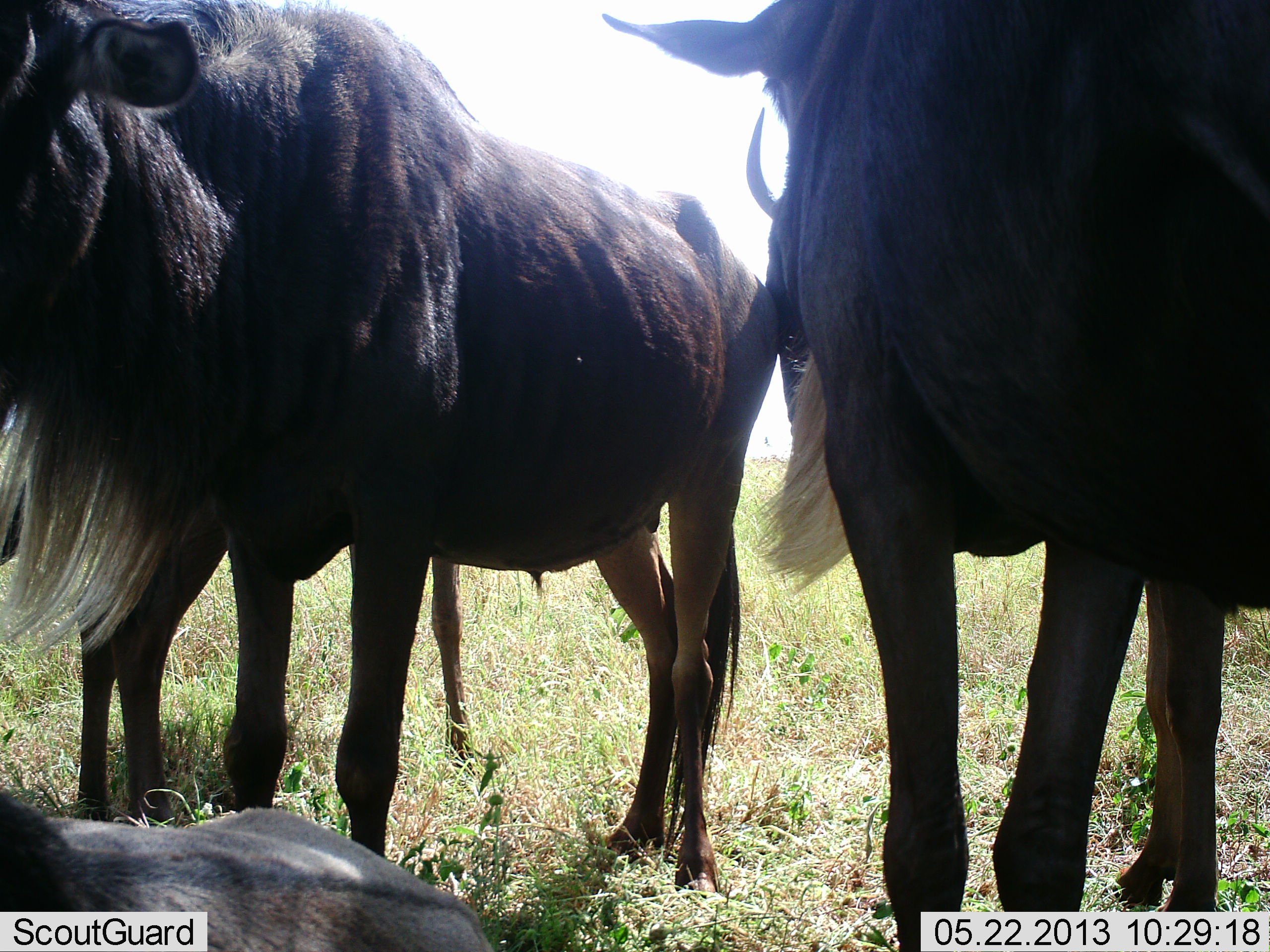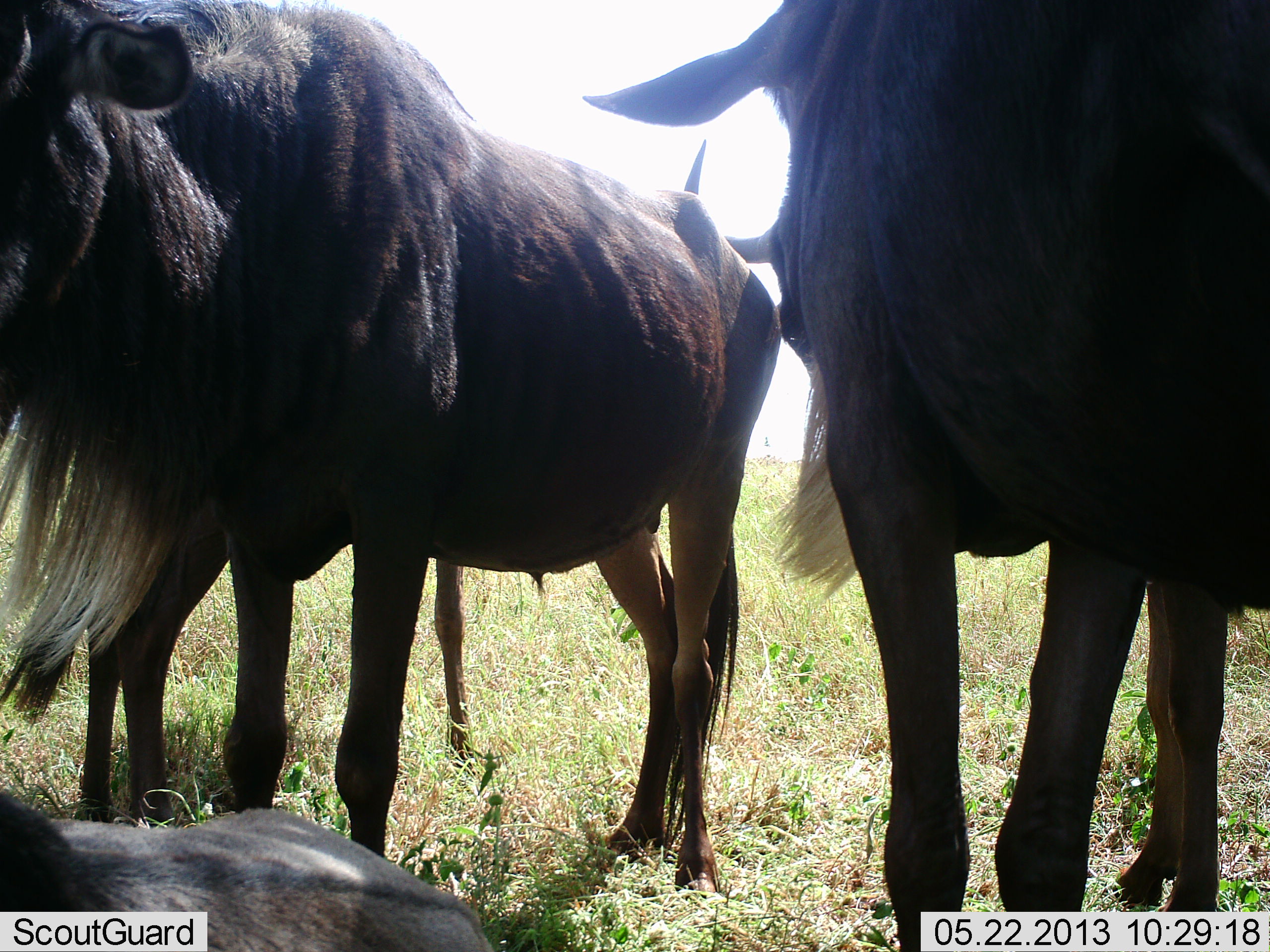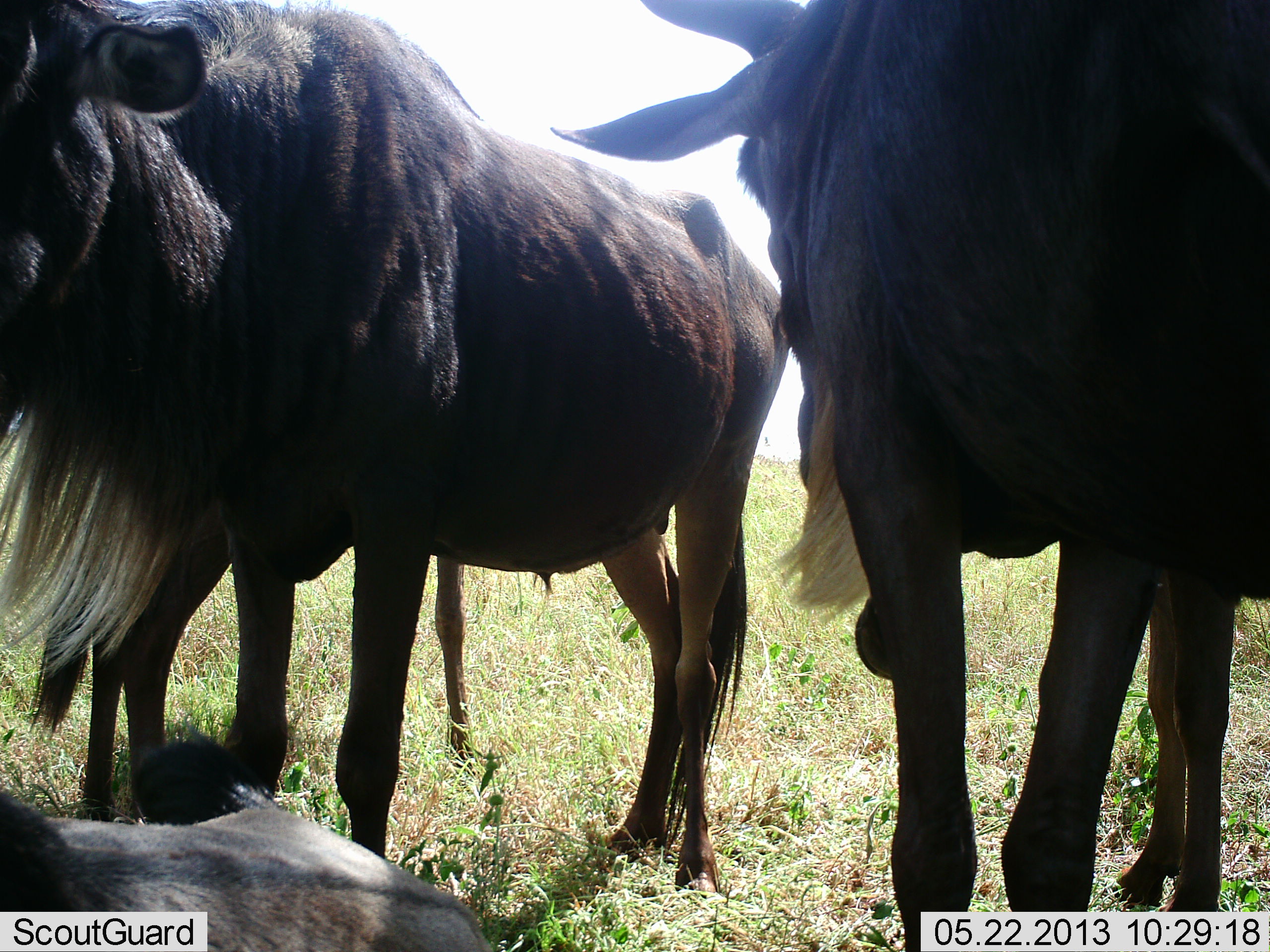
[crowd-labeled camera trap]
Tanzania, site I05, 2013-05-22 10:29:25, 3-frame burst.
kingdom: Animalia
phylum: Chordata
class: Mammalia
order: Artiodactyla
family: Bovidae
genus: Connochaetes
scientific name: Connochaetes taurinus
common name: blue wildebeest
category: wildebeest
Wildebeest (blue wildebeest) (Connochaetes taurinus), count 4. Behavior (volunteer vote fractions): standing 100%, resting 82%, moving 0%, interacting 0%. Young present (vote fraction): 9%. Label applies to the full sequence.